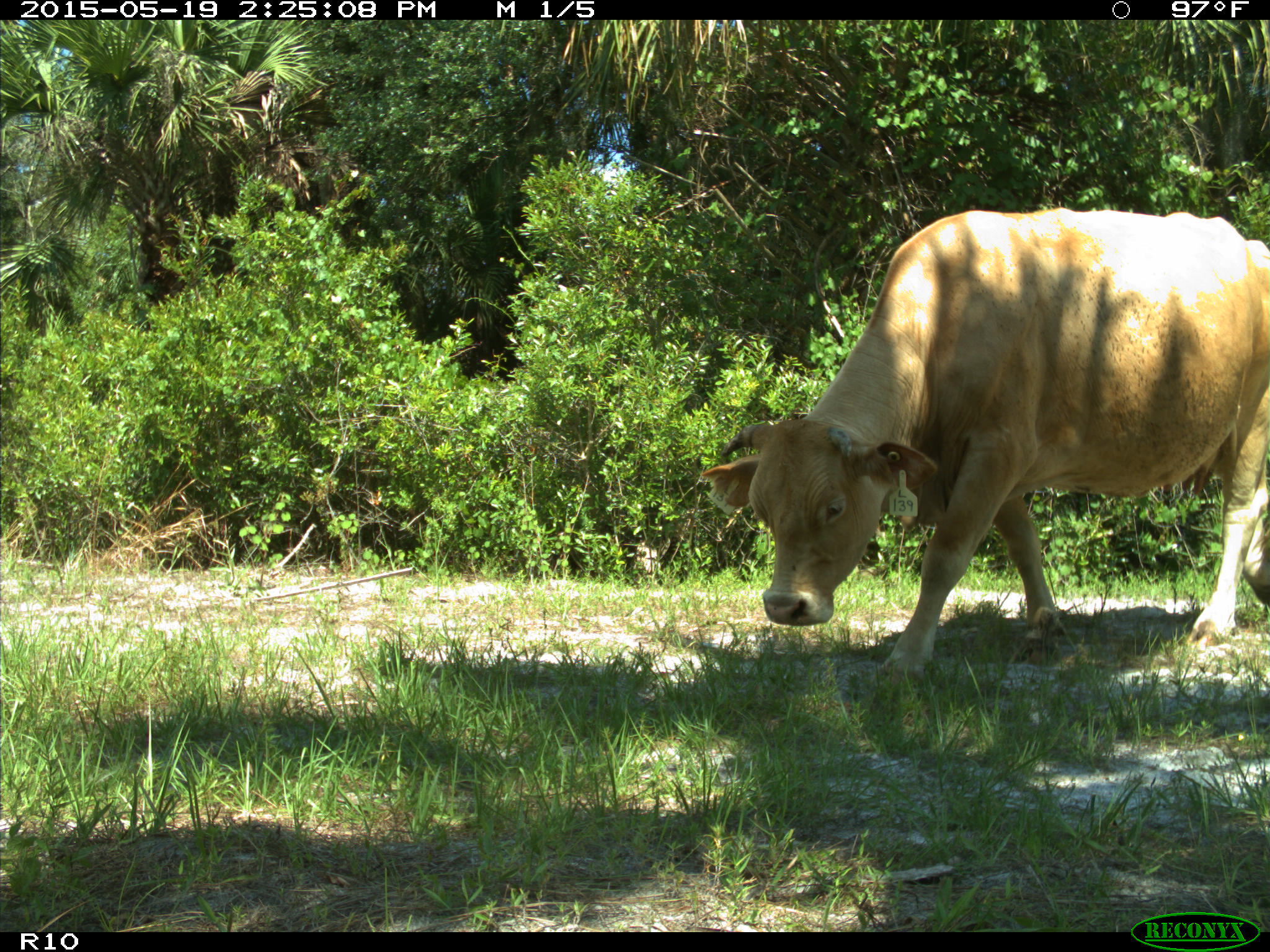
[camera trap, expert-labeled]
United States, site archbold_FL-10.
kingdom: Animalia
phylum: Chordata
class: Mammalia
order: Artiodactyla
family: Bovidae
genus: Bos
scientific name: Bos taurus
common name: domestic cow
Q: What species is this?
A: Bos taurus (domestic cow).